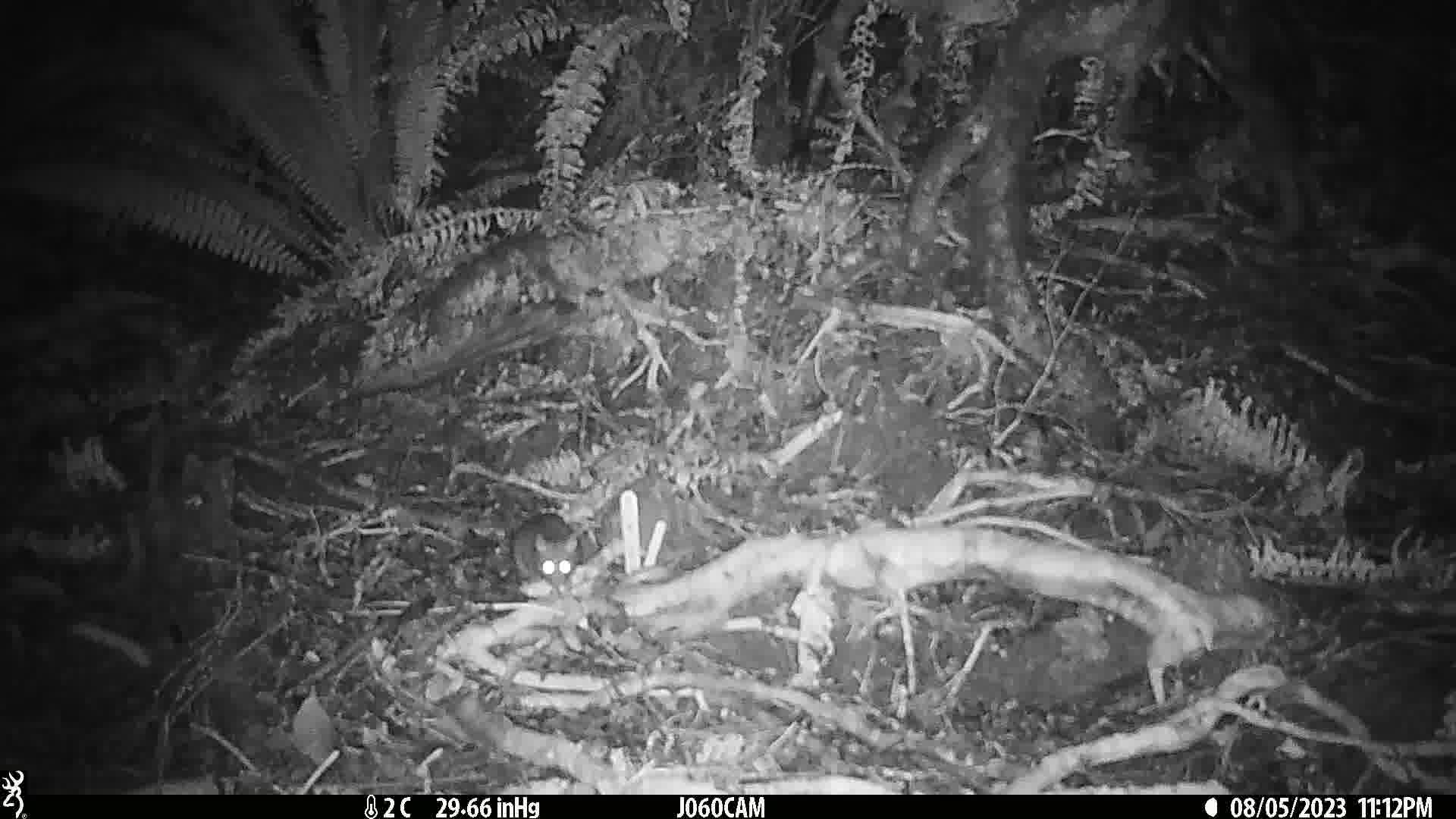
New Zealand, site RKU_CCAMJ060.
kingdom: Animalia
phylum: Chordata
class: Mammalia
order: Rodentia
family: Muridae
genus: Rattus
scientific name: Rattus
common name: rat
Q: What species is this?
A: Rat (Rattus).